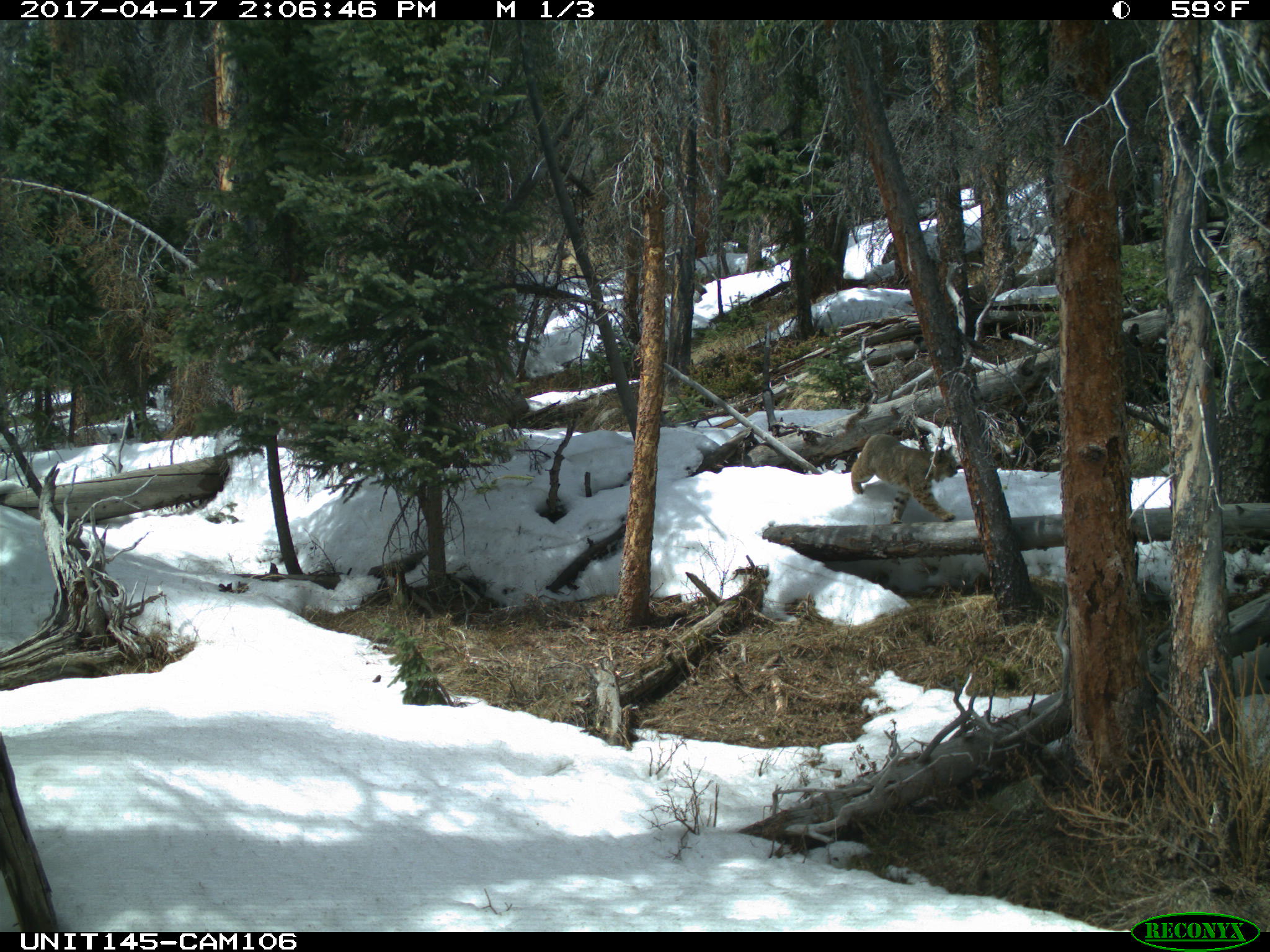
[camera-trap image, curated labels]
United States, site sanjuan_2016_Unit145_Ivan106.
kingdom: Animalia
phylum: Chordata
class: Mammalia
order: Carnivora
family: Felidae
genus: Lynx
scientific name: Lynx rufus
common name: bobcat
Lynx rufus (bobcat).